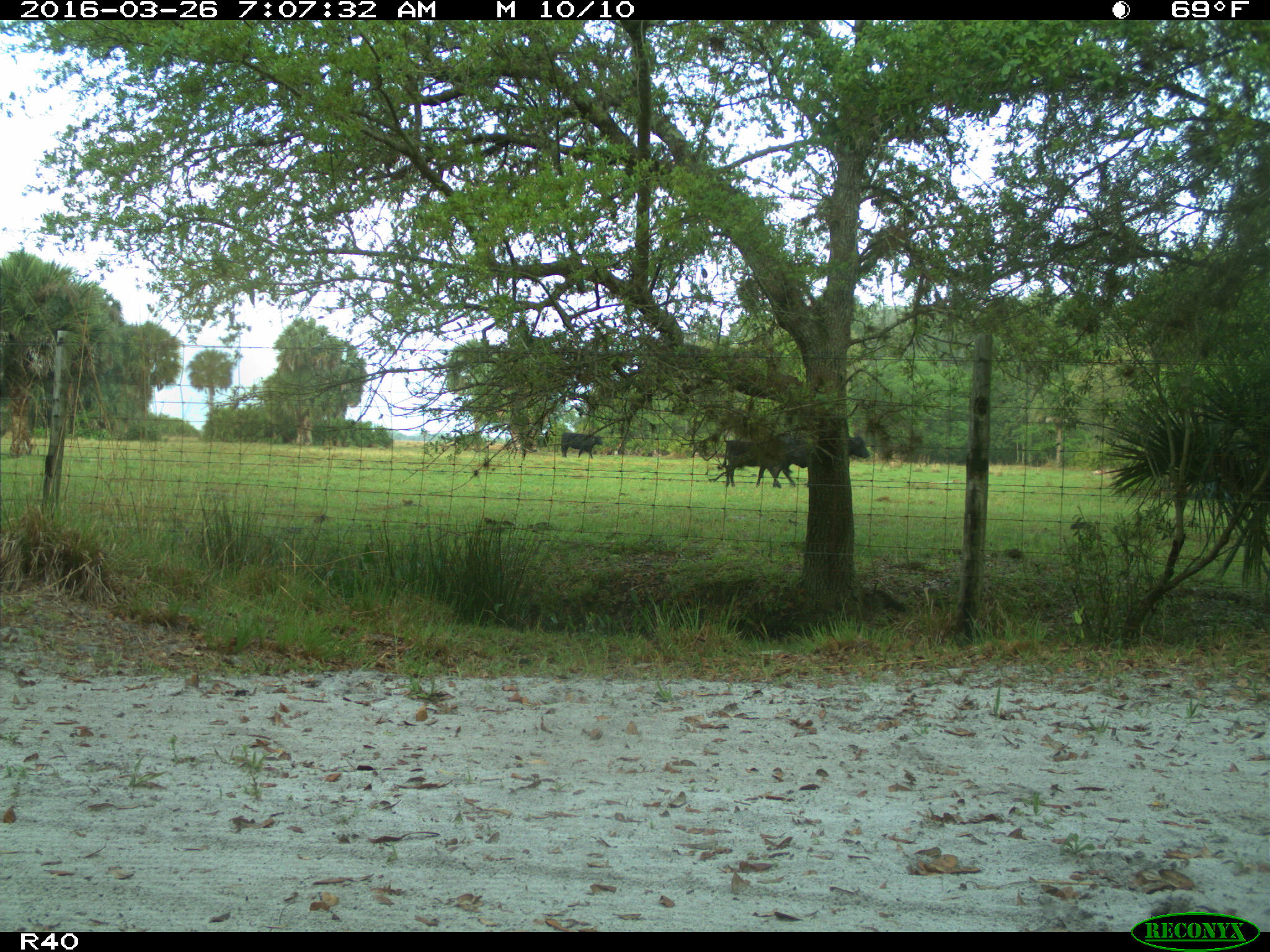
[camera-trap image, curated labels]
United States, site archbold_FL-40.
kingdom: Animalia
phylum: Chordata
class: Mammalia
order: Artiodactyla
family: Bovidae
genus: Bos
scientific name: Bos taurus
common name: domestic cow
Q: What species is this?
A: Bos taurus (domestic cow).